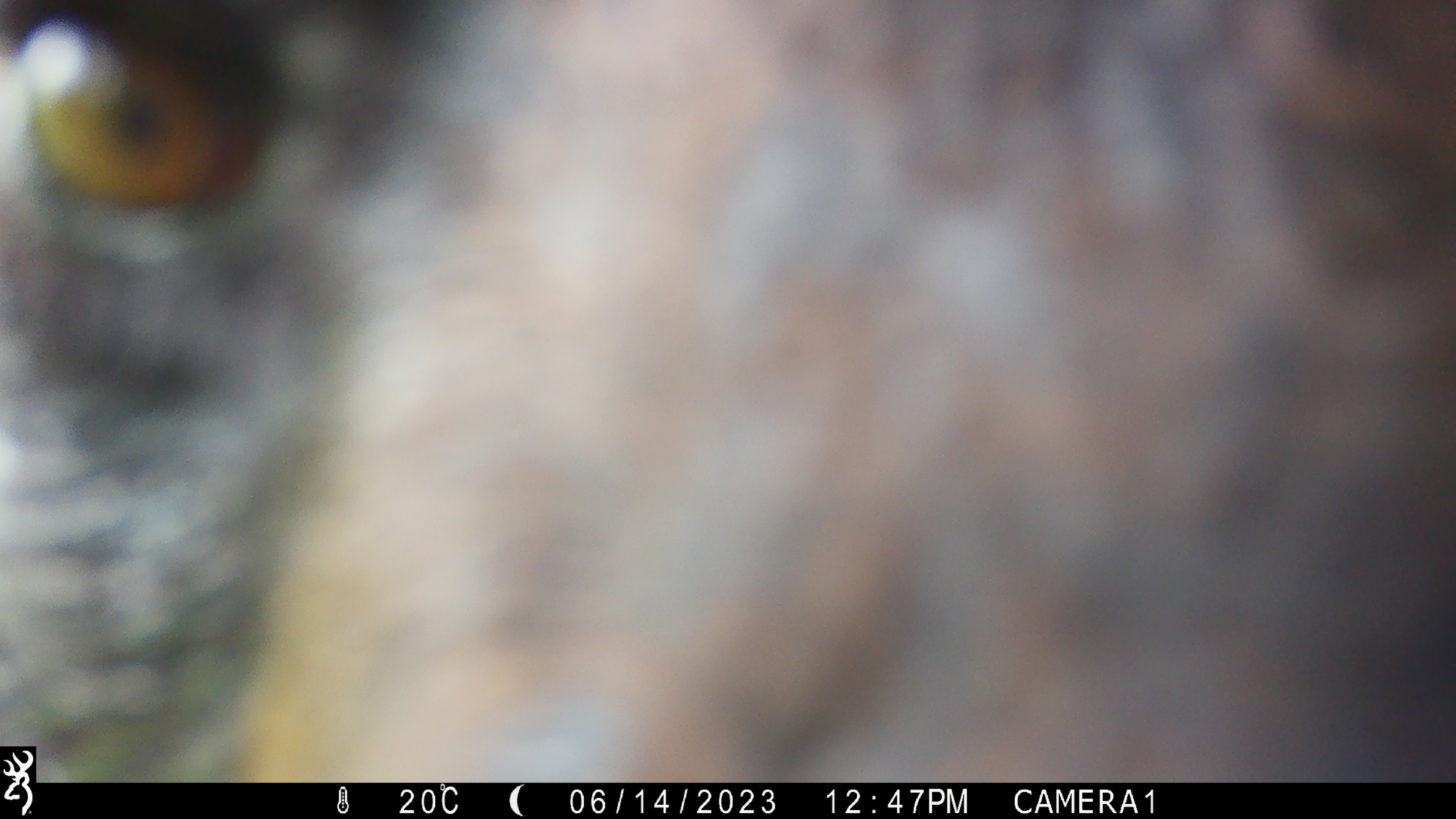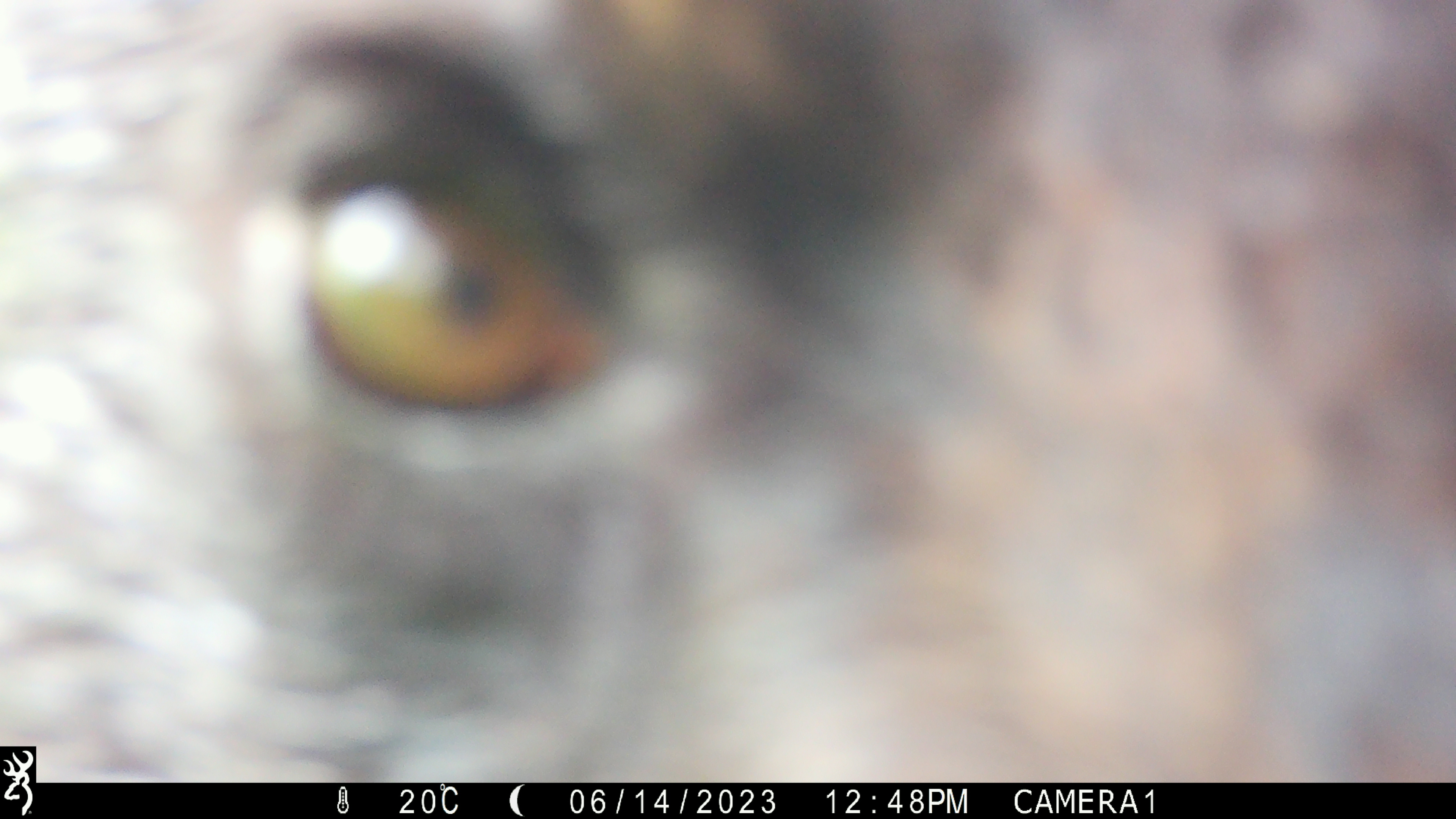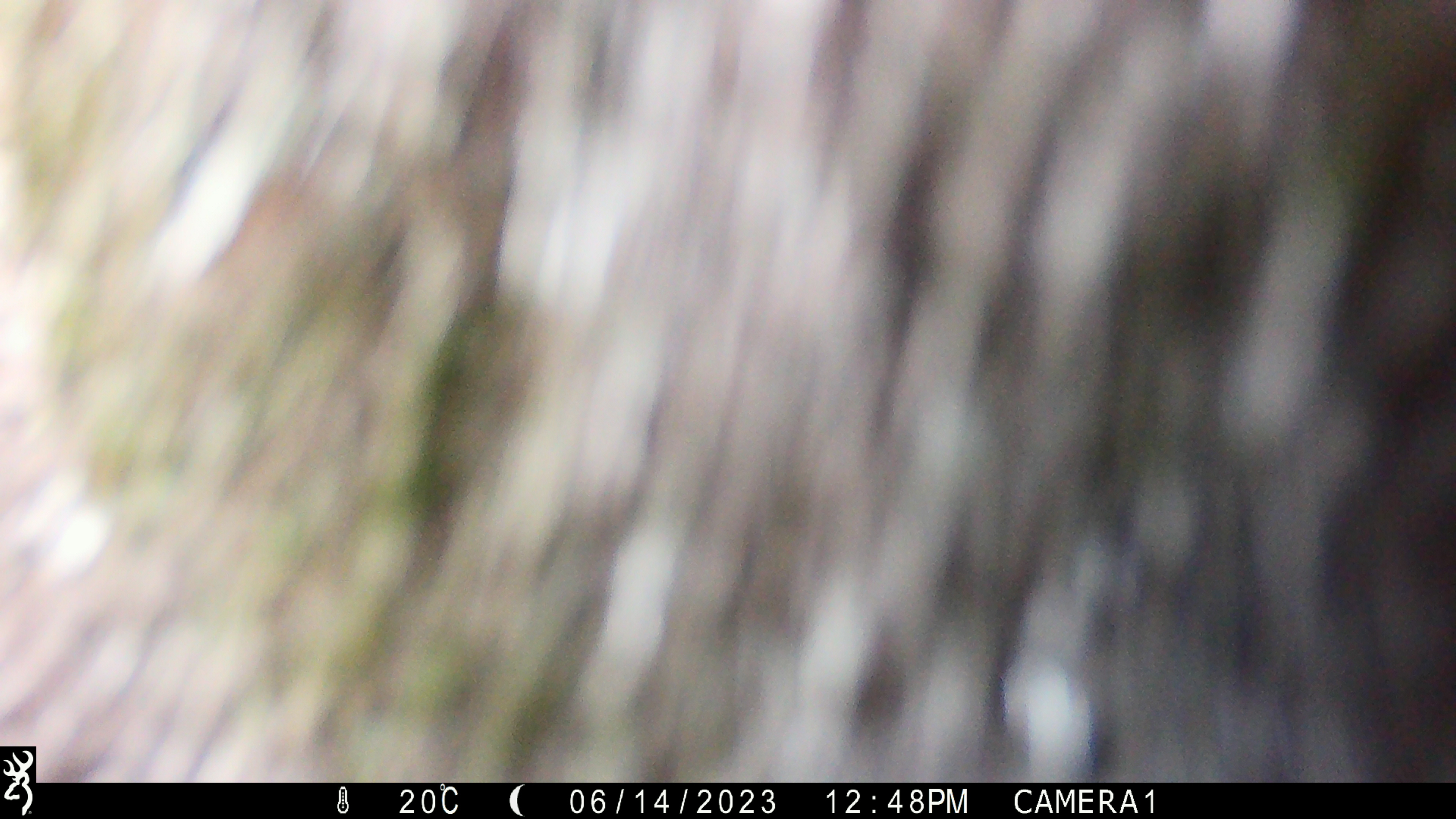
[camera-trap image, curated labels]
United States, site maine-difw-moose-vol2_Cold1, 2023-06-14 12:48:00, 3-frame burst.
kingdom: Animalia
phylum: Chordata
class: Mammalia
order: Carnivora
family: Ursidae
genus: Ursus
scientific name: Ursus americanus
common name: black bear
Black bear (Ursus americanus).